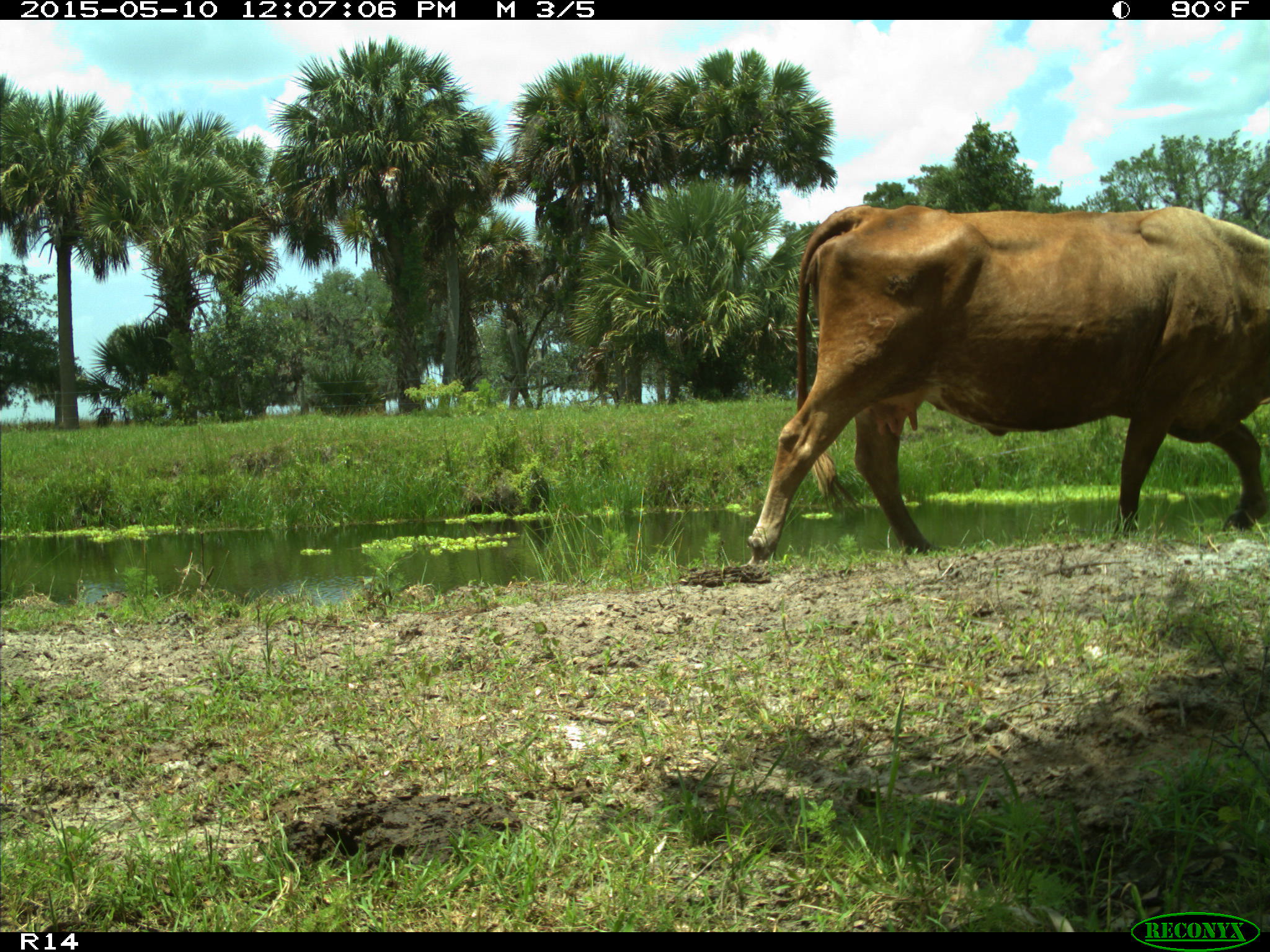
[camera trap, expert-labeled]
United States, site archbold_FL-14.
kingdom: Animalia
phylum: Chordata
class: Mammalia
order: Artiodactyla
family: Bovidae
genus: Bos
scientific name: Bos taurus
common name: domestic cow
Bos taurus (domestic cow).